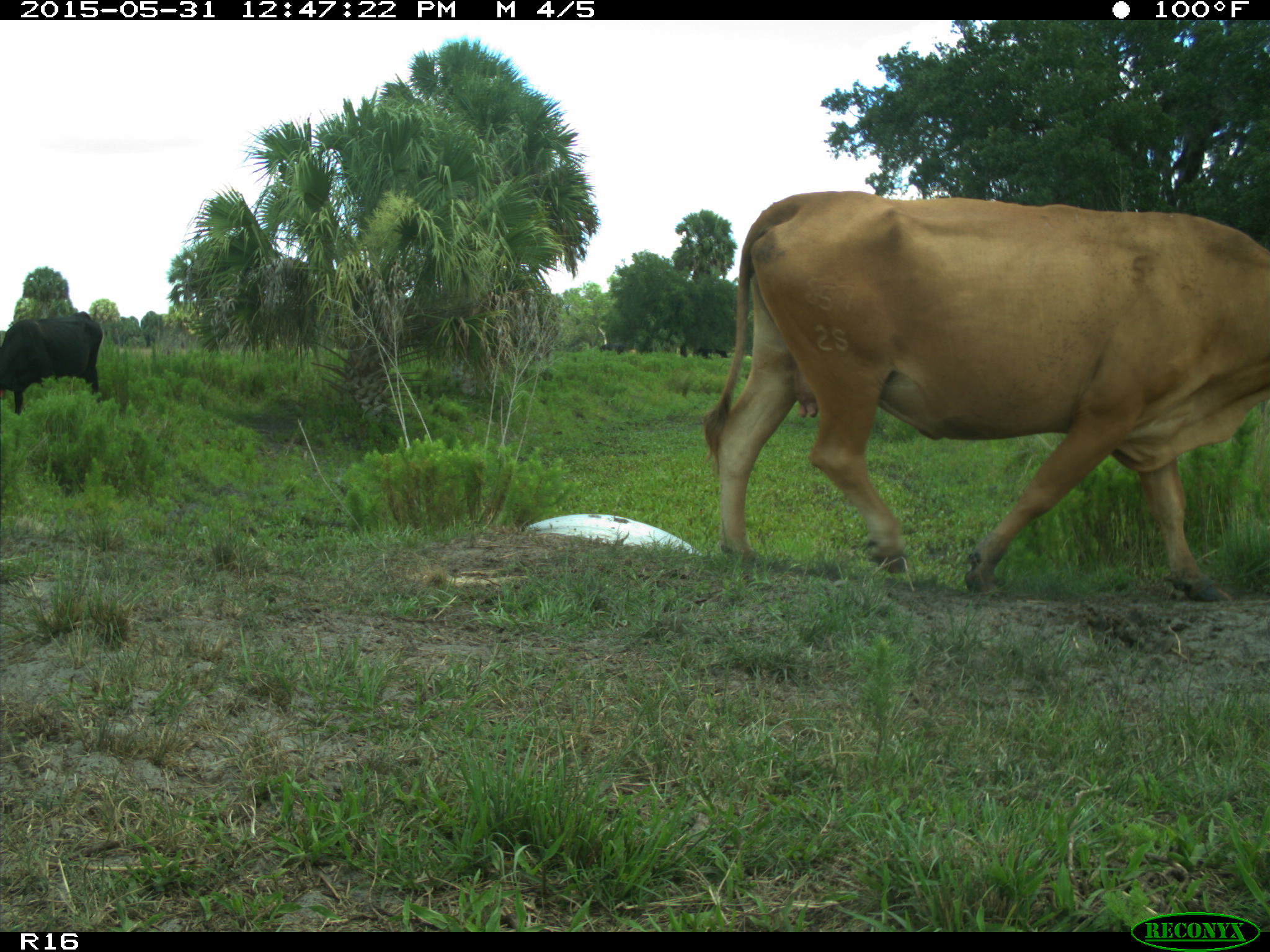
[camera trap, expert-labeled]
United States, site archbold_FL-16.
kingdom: Animalia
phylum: Chordata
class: Mammalia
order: Artiodactyla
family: Bovidae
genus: Bos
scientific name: Bos taurus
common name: domestic cow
Bos taurus (domestic cow).